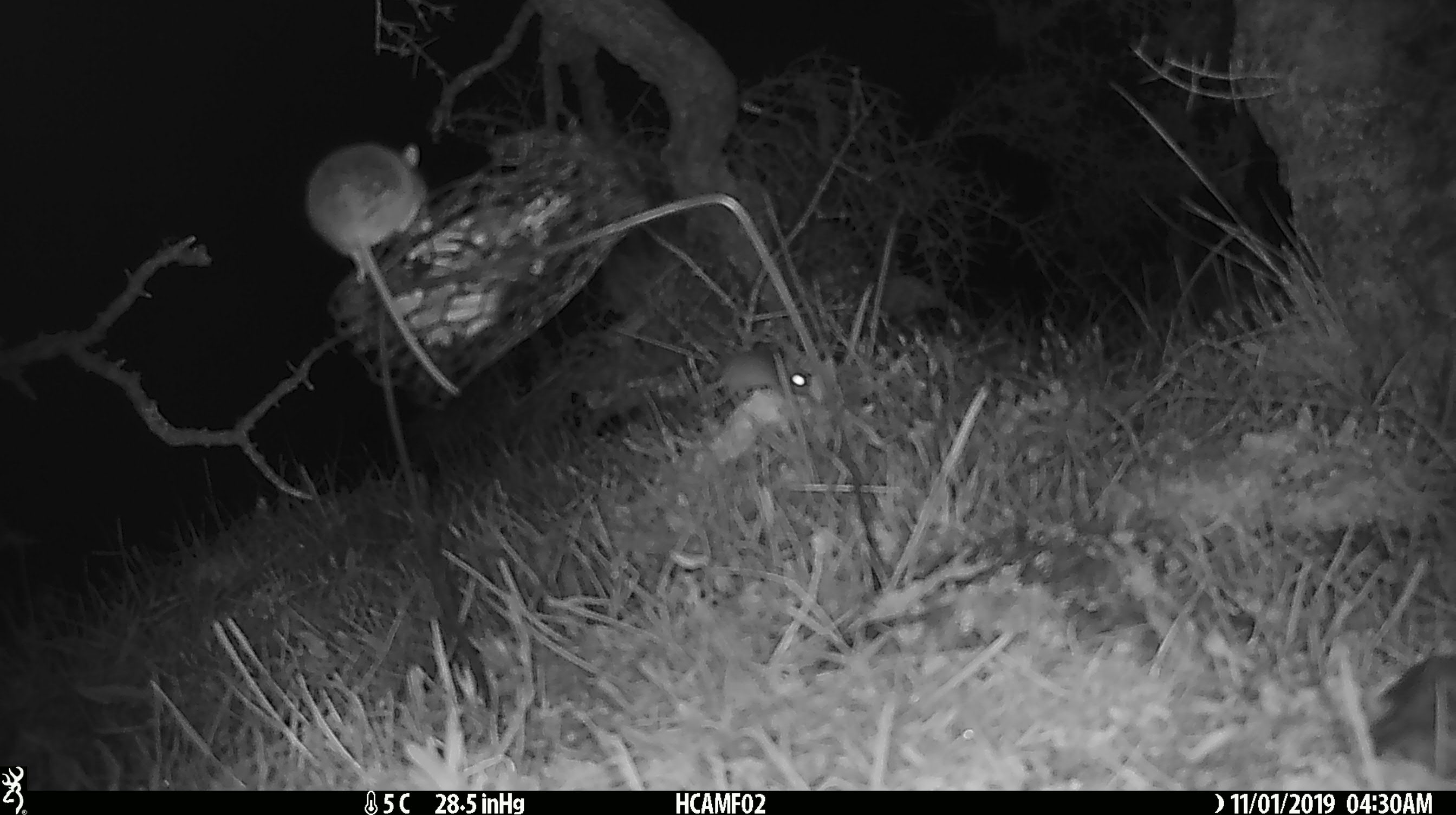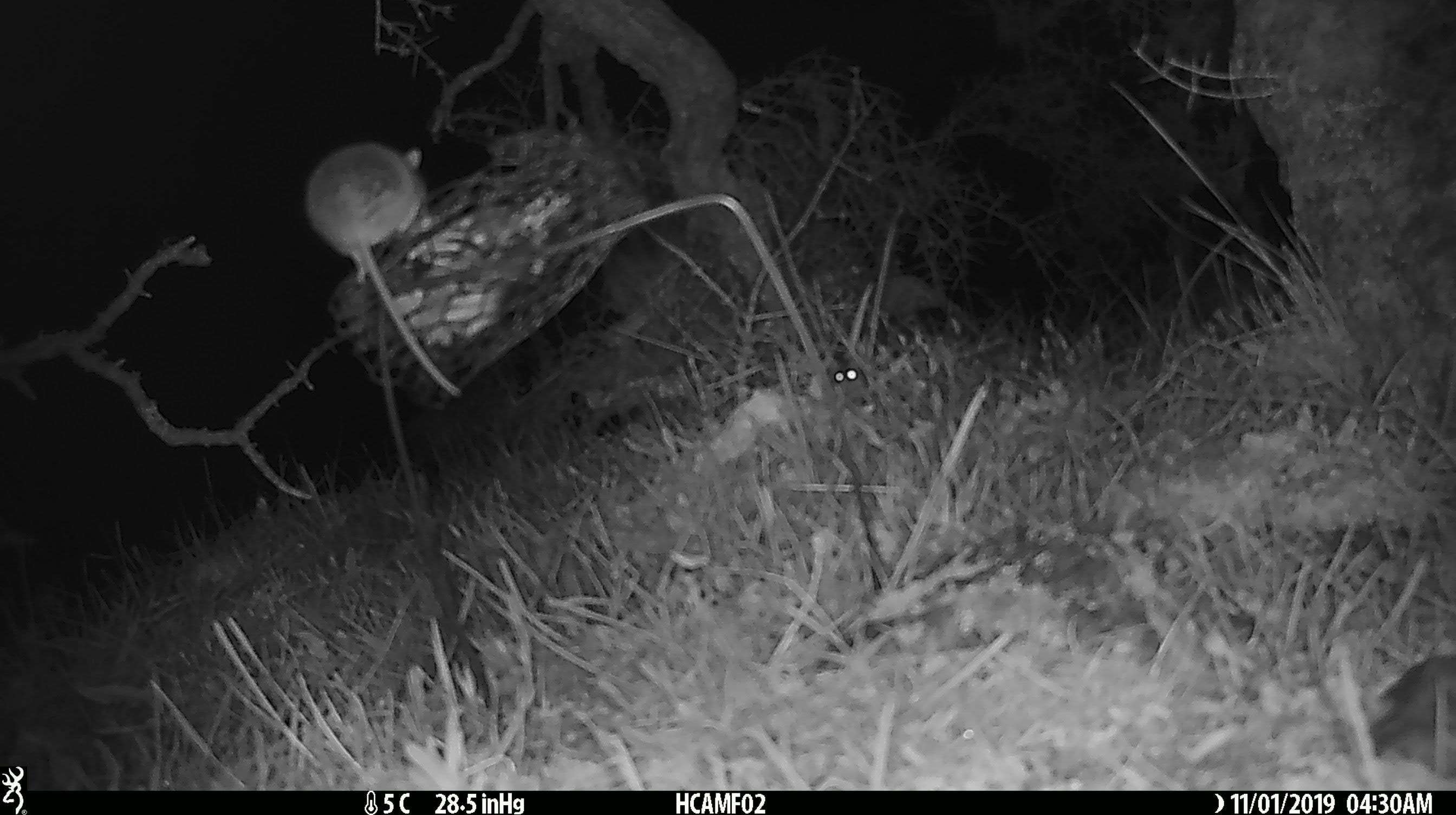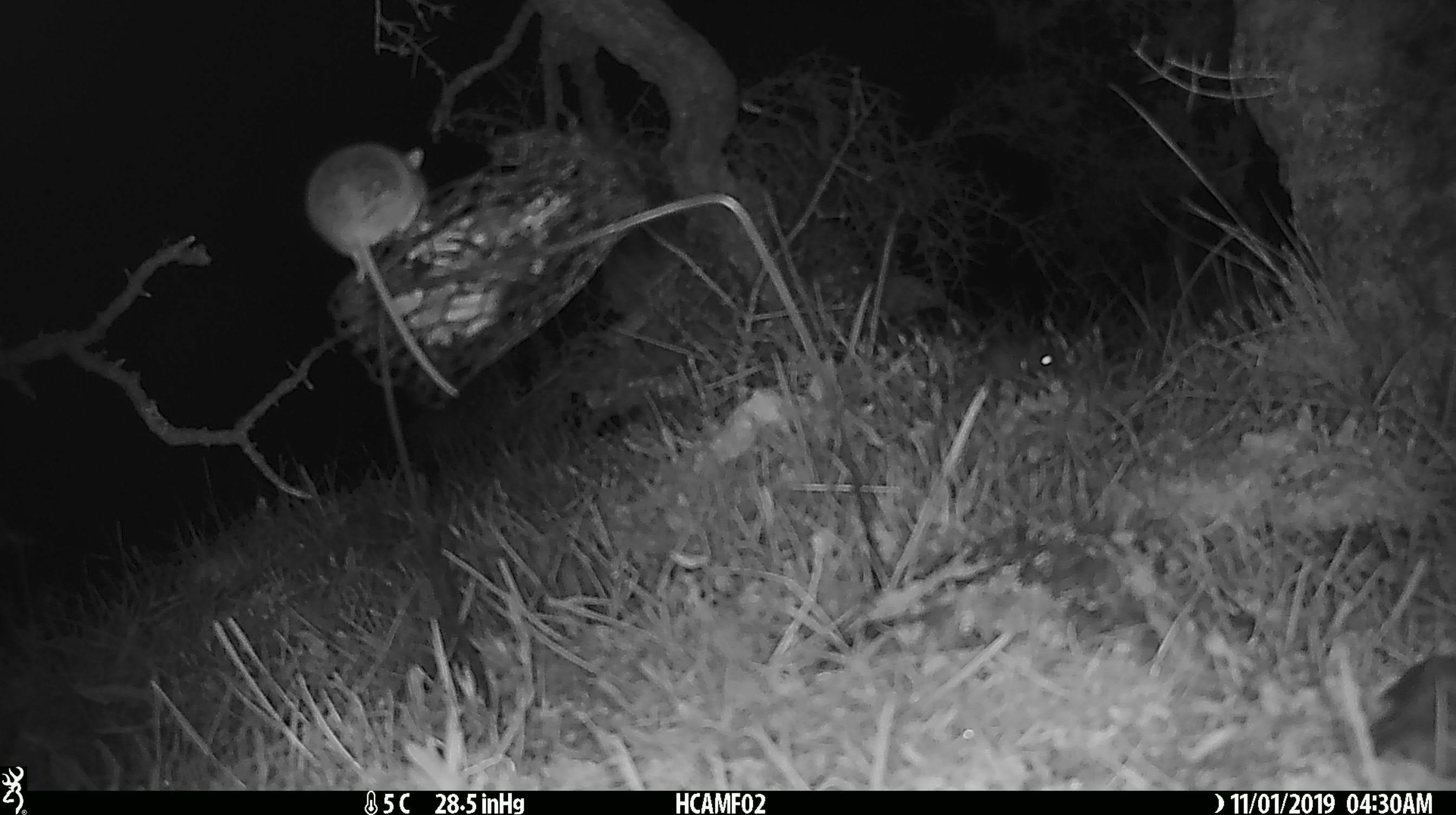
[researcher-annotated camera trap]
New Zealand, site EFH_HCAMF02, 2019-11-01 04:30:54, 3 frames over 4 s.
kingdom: Animalia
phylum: Chordata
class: Mammalia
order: Rodentia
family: Muridae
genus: Mus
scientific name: Mus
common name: mouse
Mouse (Mus).